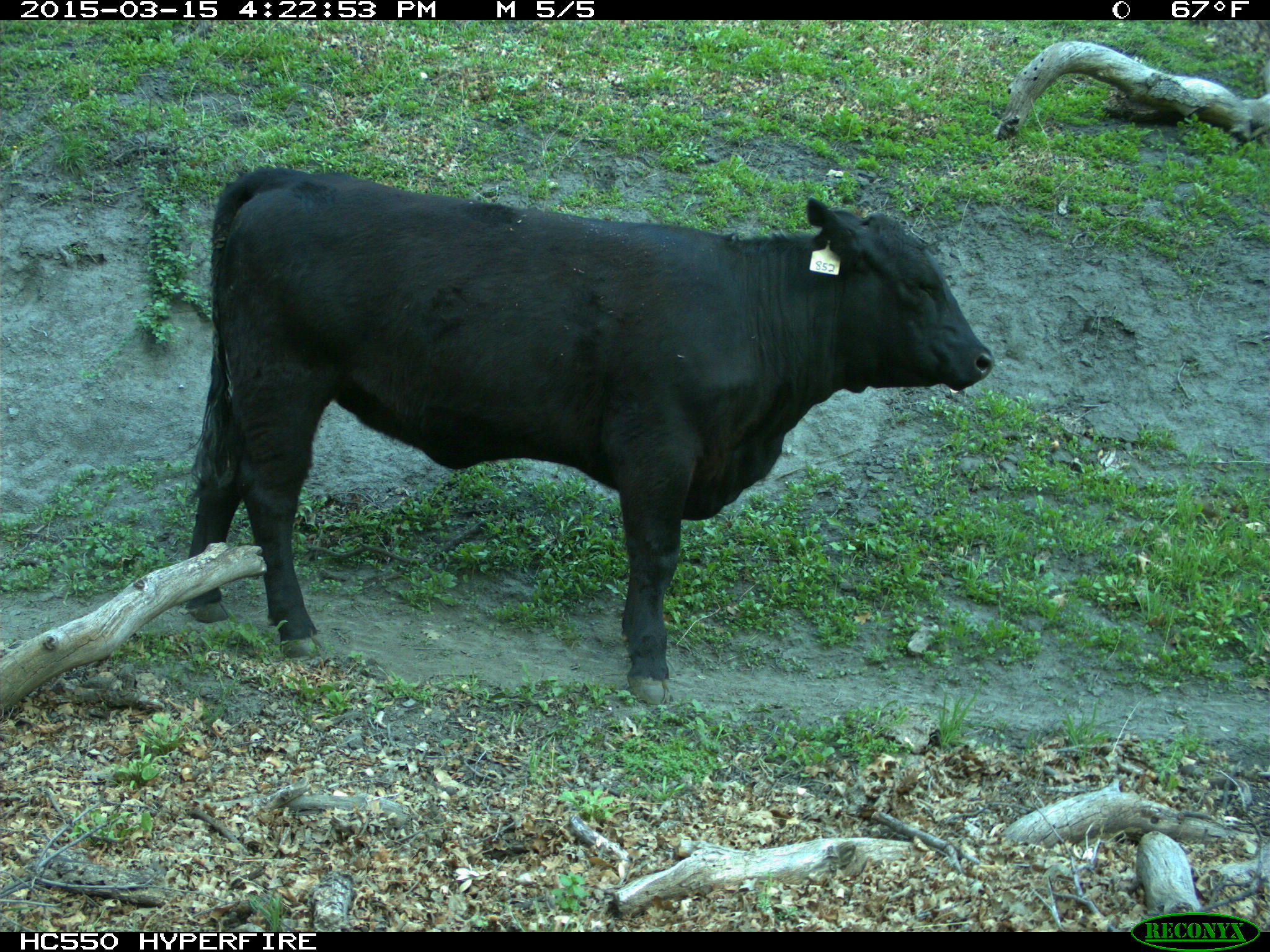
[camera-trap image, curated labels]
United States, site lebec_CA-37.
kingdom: Animalia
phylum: Chordata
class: Mammalia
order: Artiodactyla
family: Bovidae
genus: Bos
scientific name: Bos taurus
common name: domestic cow